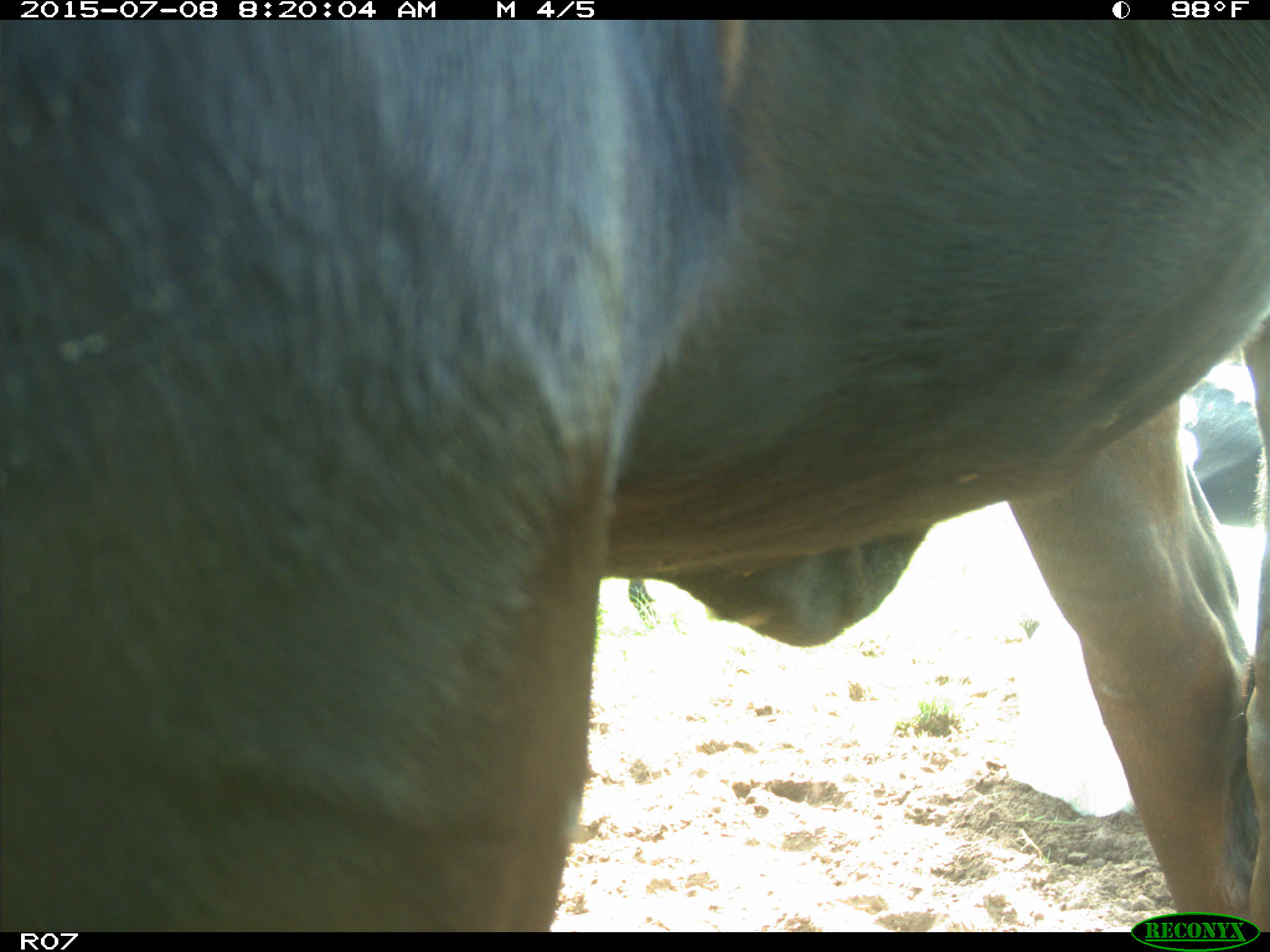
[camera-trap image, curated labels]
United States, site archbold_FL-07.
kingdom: Animalia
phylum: Chordata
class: Mammalia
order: Artiodactyla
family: Bovidae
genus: Bos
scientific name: Bos taurus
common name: domestic cow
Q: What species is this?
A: Bos taurus (domestic cow).